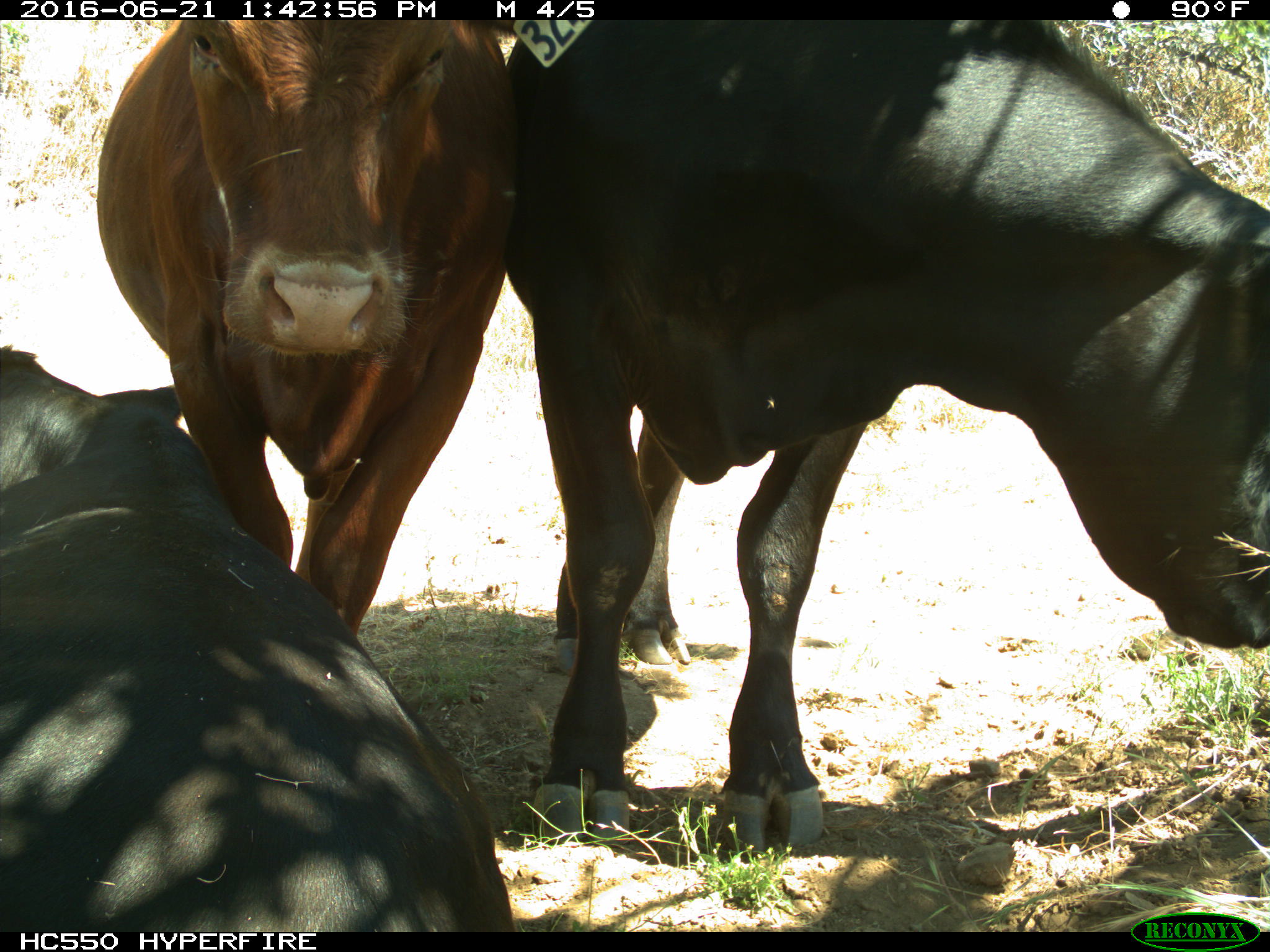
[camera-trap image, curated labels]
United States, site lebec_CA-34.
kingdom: Animalia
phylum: Chordata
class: Mammalia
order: Artiodactyla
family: Bovidae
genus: Bos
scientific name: Bos taurus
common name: domestic cow